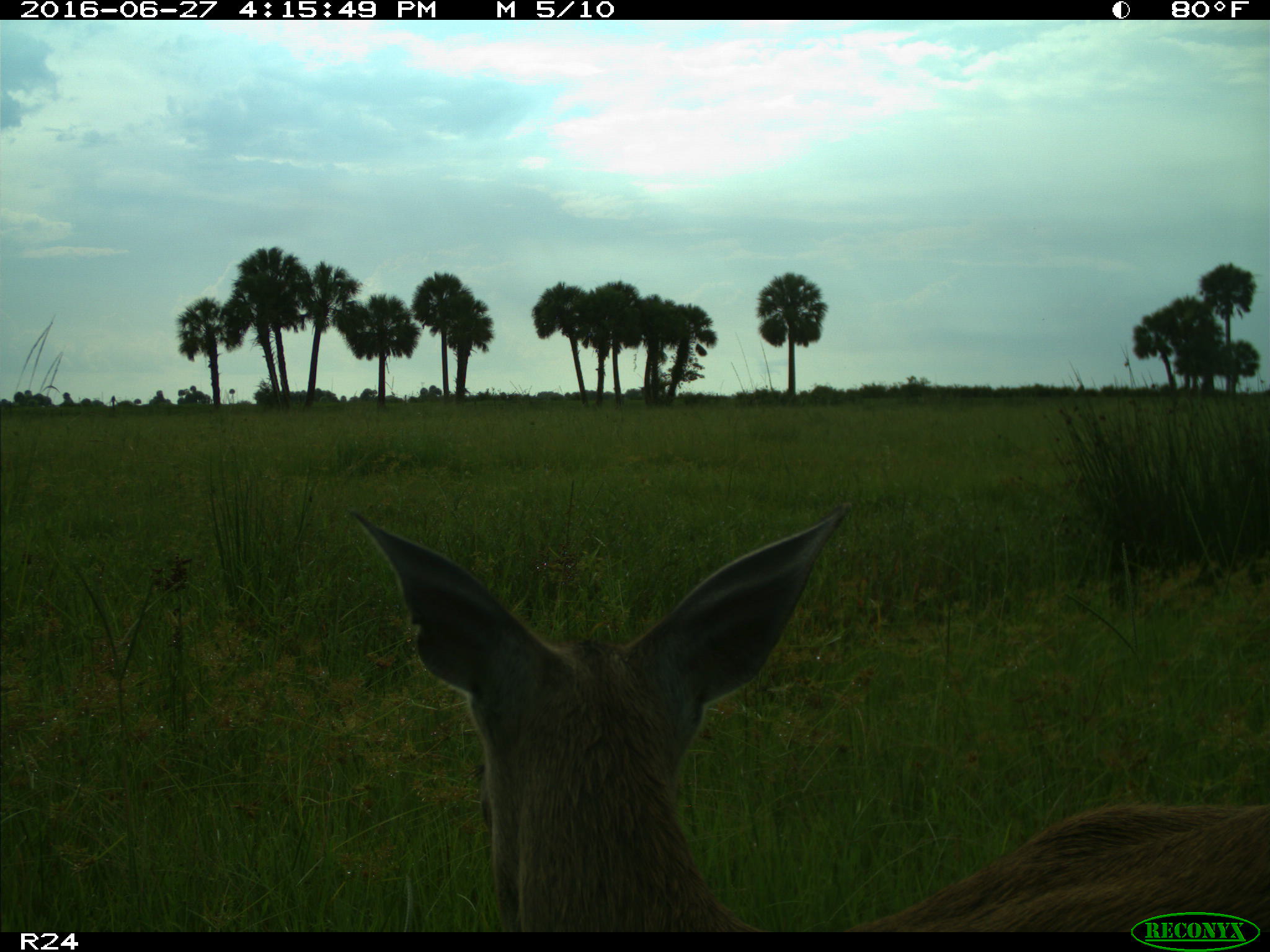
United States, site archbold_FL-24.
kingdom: Animalia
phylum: Chordata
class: Mammalia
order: Artiodactyla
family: Cervidae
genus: Odocoileus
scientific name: Odocoileus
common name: deer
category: unidentified deer